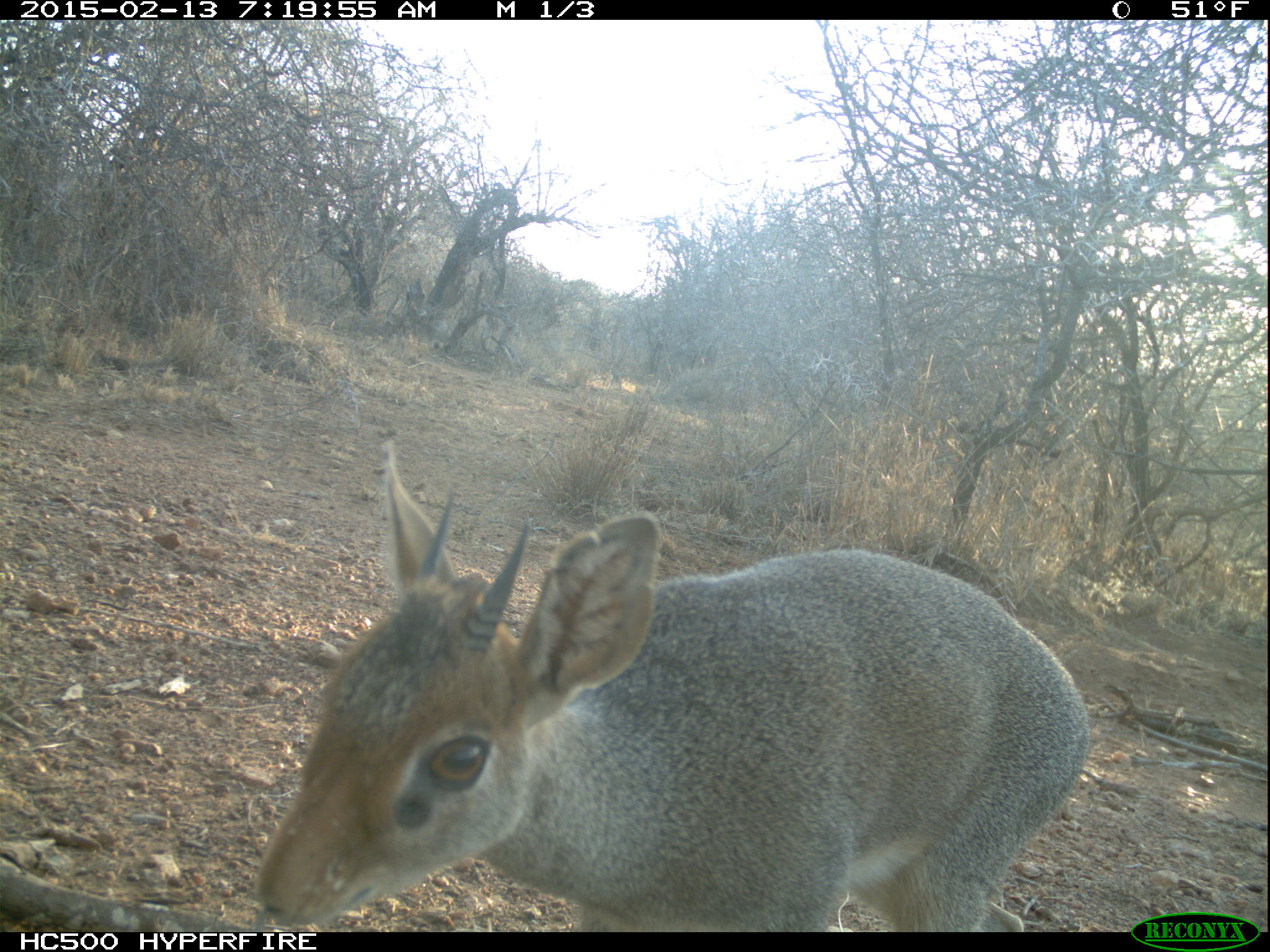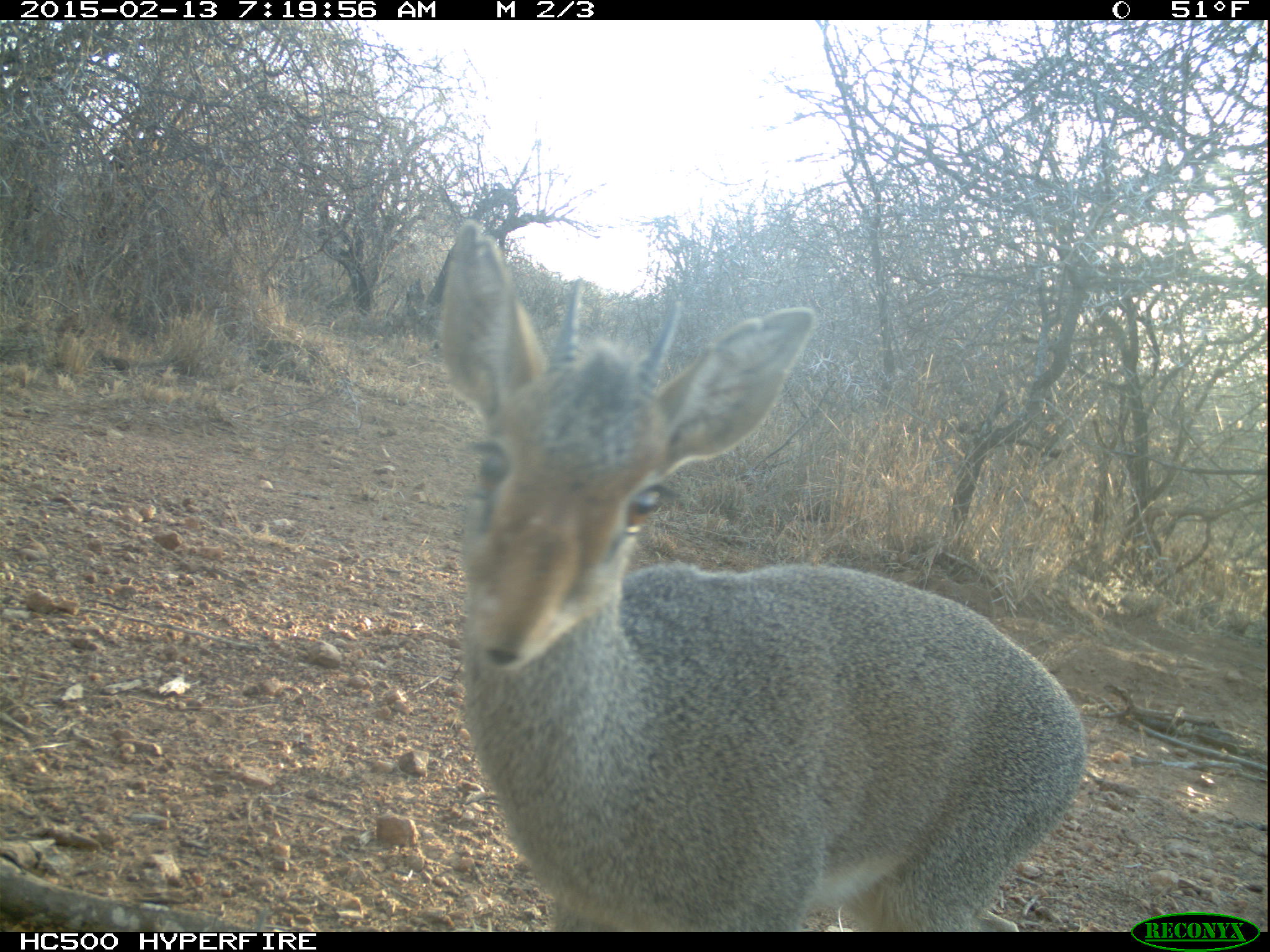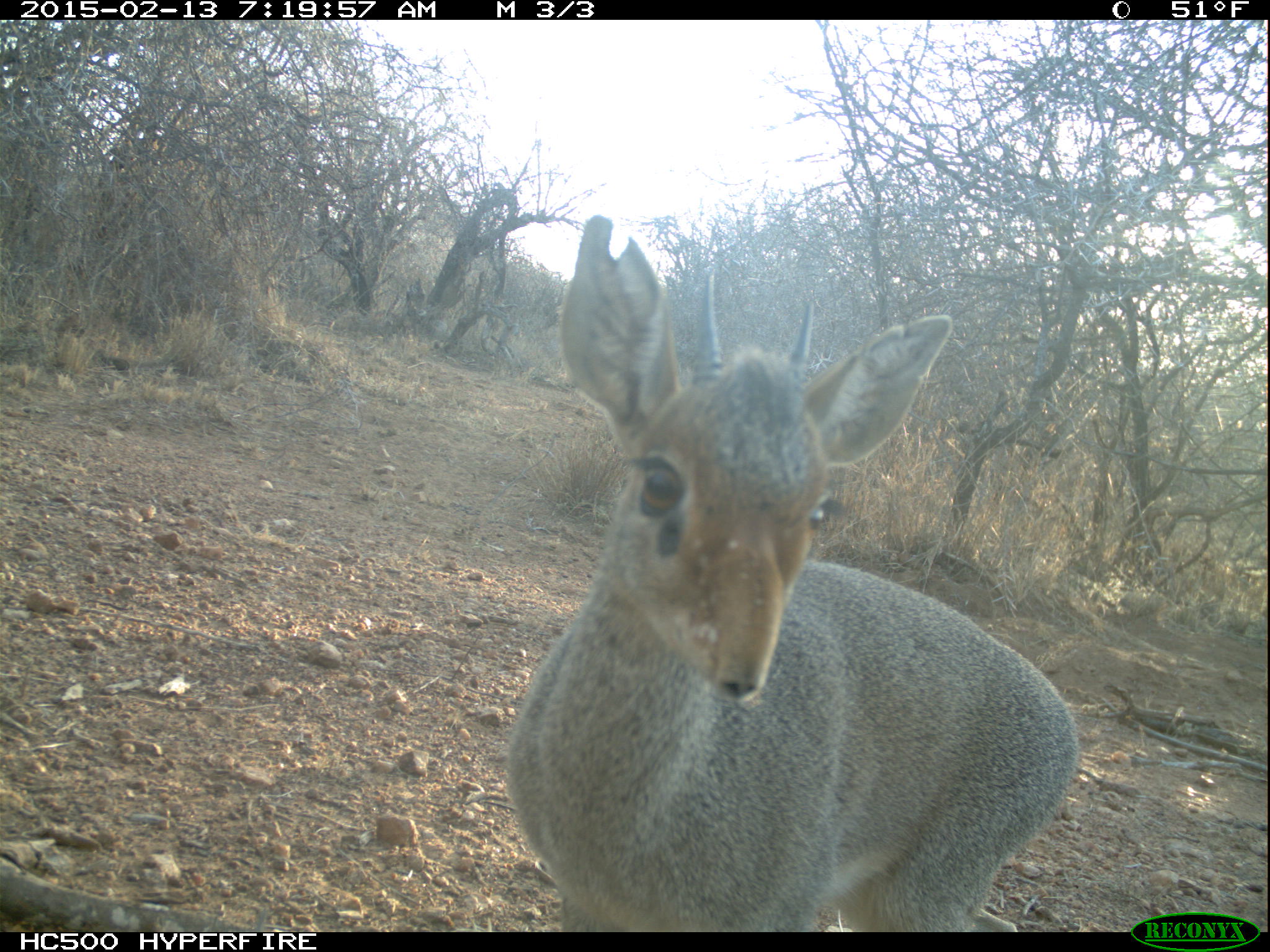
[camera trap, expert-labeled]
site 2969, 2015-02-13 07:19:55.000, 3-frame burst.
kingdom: Animalia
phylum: Chordata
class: Mammalia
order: Artiodactyla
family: Bovidae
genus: Madoqua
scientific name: Madoqua guentheri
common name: günther's dik-dik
Madoqua guentheri (günther's dik-dik), count 1.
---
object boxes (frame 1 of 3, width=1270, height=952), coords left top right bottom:
madoqua guentheri: 256 441 1087 932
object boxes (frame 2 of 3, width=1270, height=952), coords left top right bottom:
madoqua guentheri: 428 216 1089 932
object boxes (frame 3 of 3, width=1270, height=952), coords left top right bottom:
madoqua guentheri: 504 214 1077 932